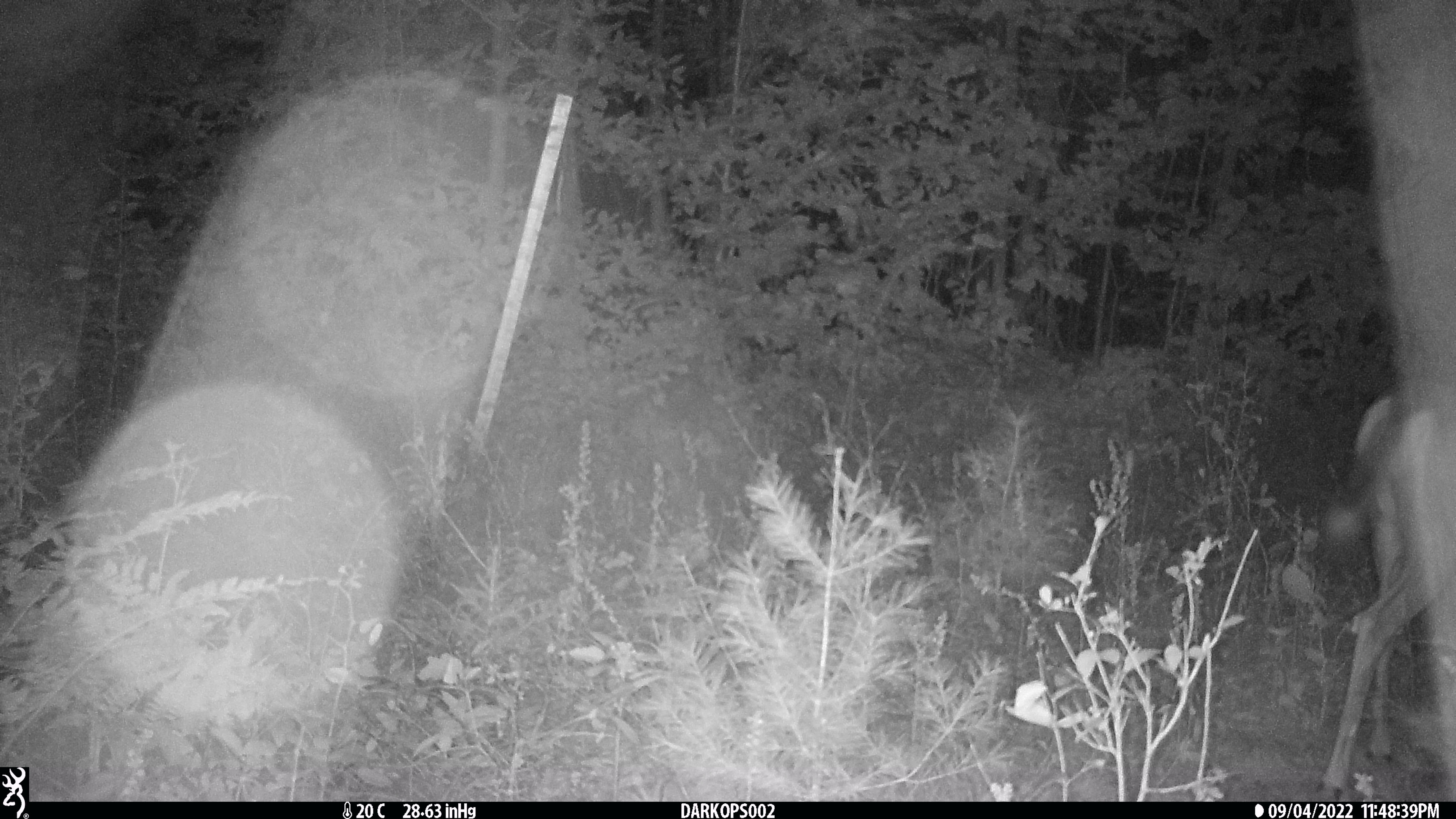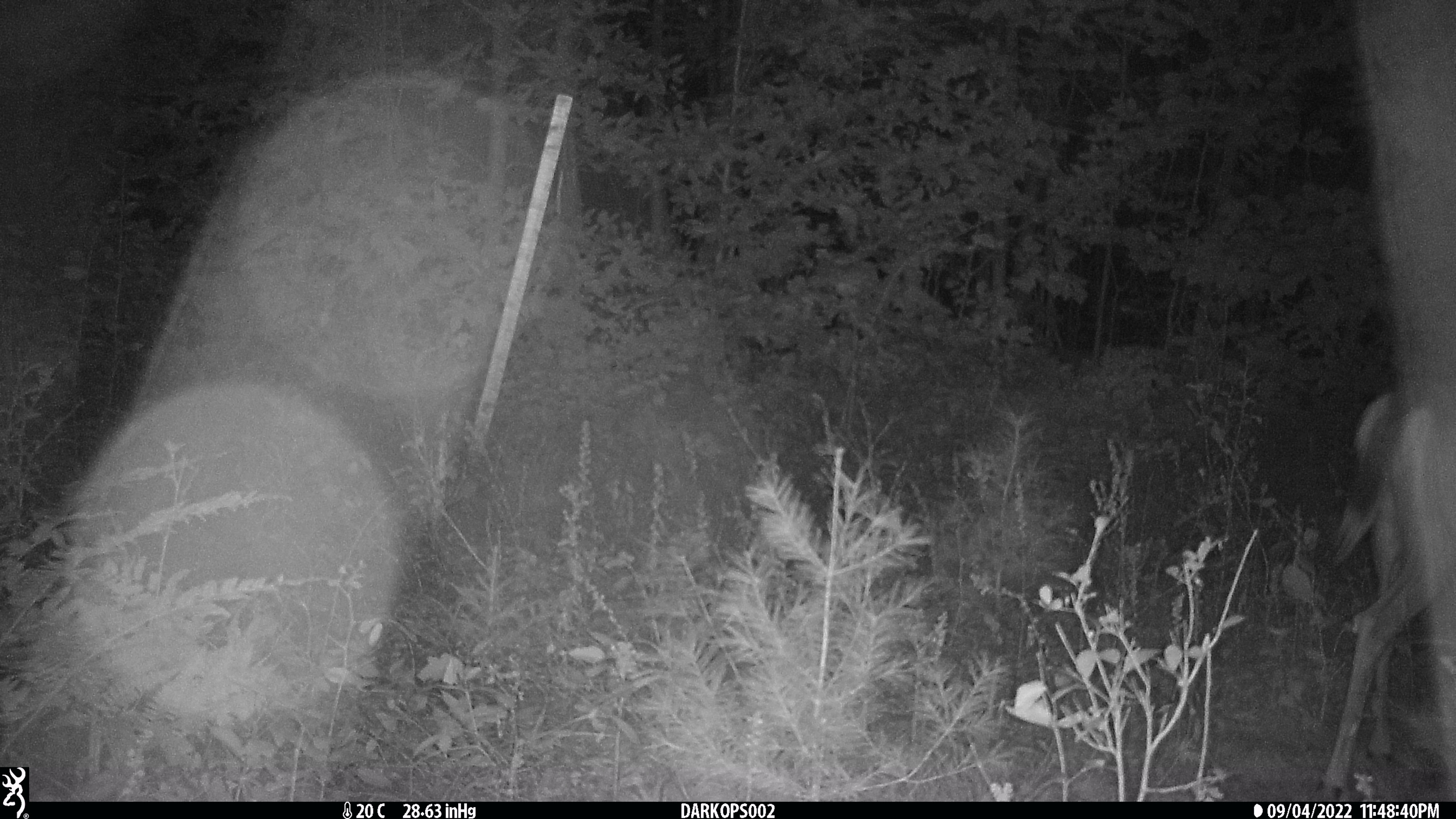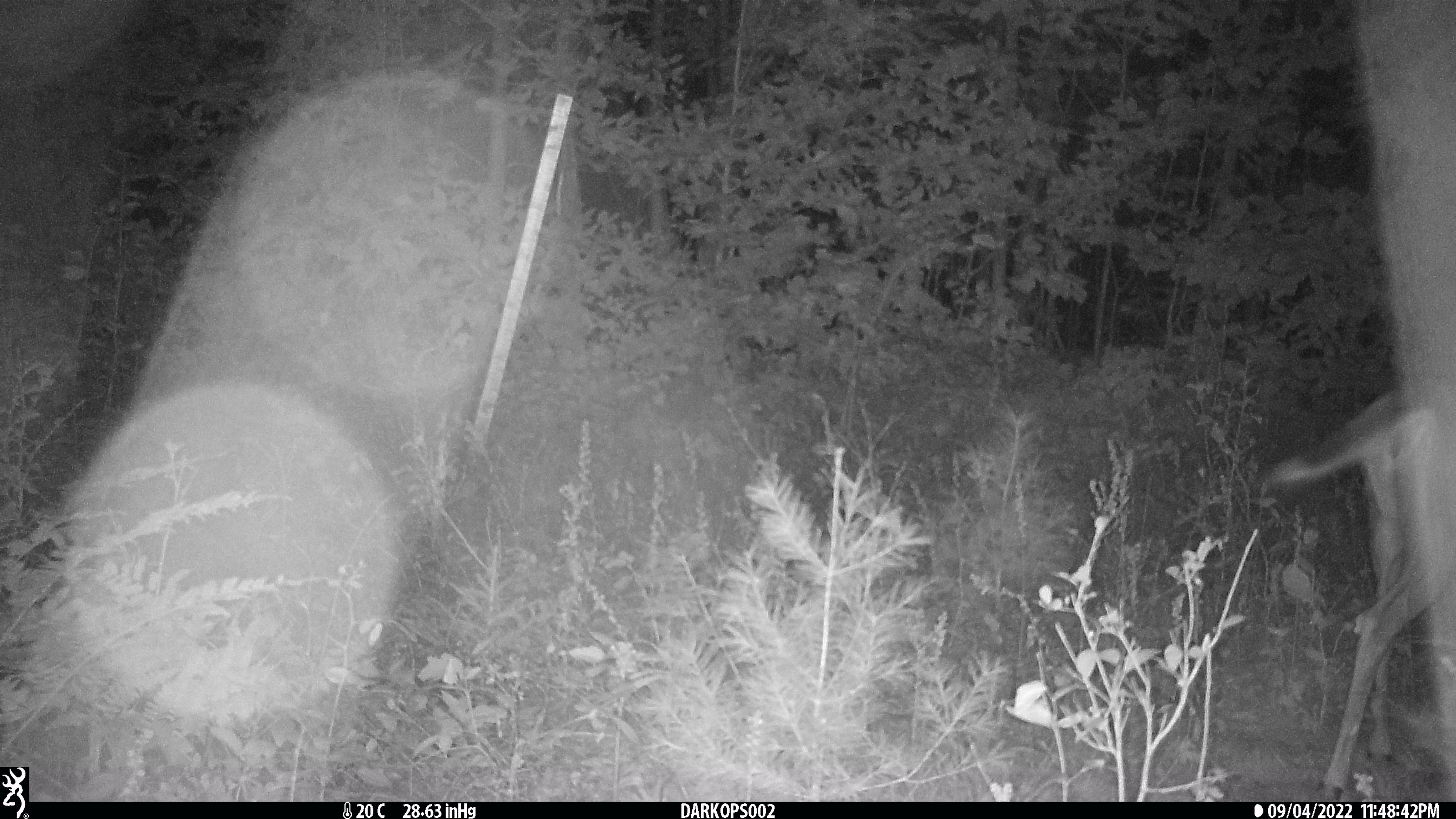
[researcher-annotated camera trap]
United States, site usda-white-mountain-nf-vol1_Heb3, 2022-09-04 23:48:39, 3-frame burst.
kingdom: Animalia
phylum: Chordata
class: Mammalia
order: Artiodactyla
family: Cervidae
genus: Odocoileus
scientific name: Odocoileus virginianus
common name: white-tailed deer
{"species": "white-tailed deer (Odocoileus virginianus)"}